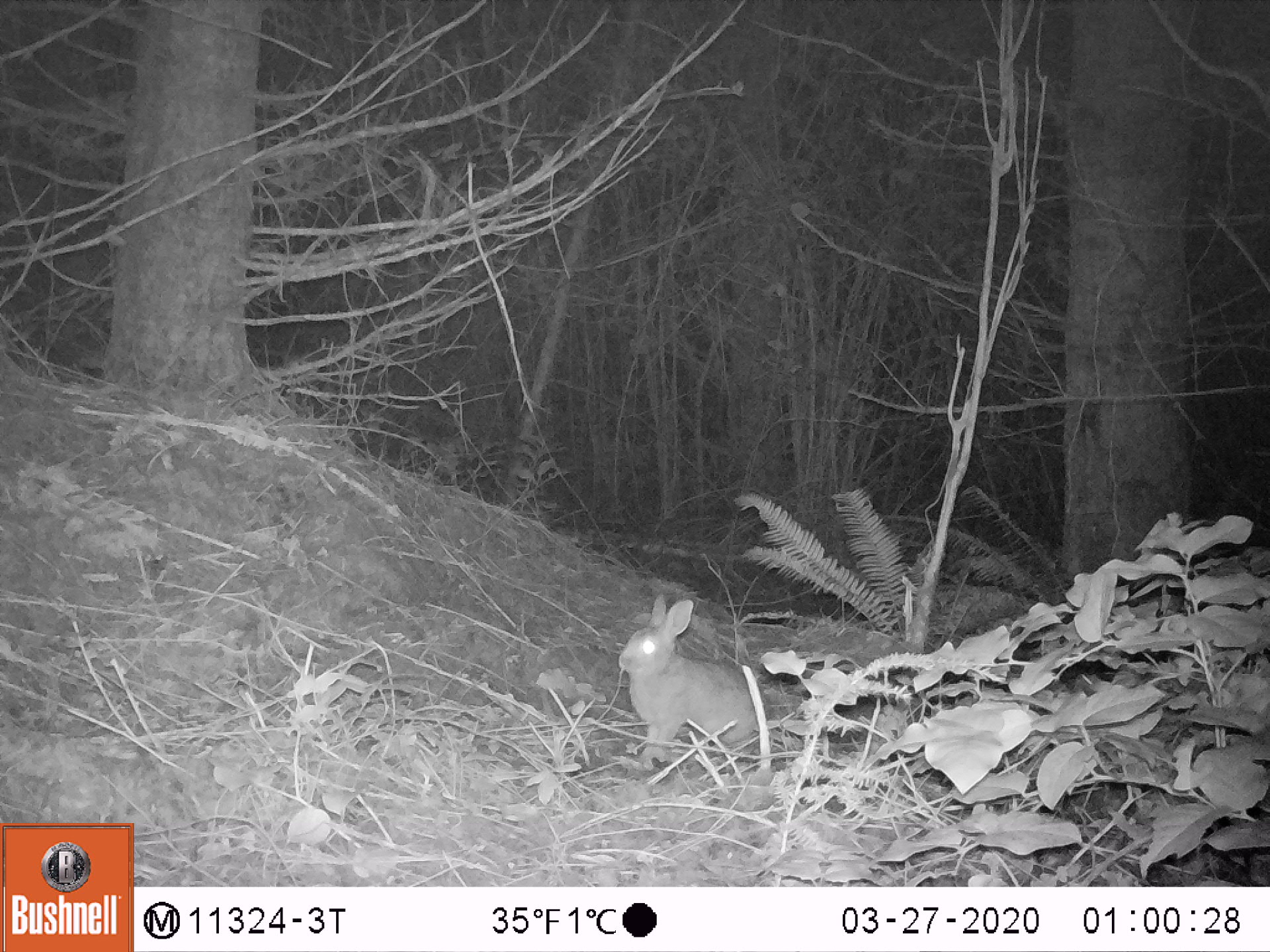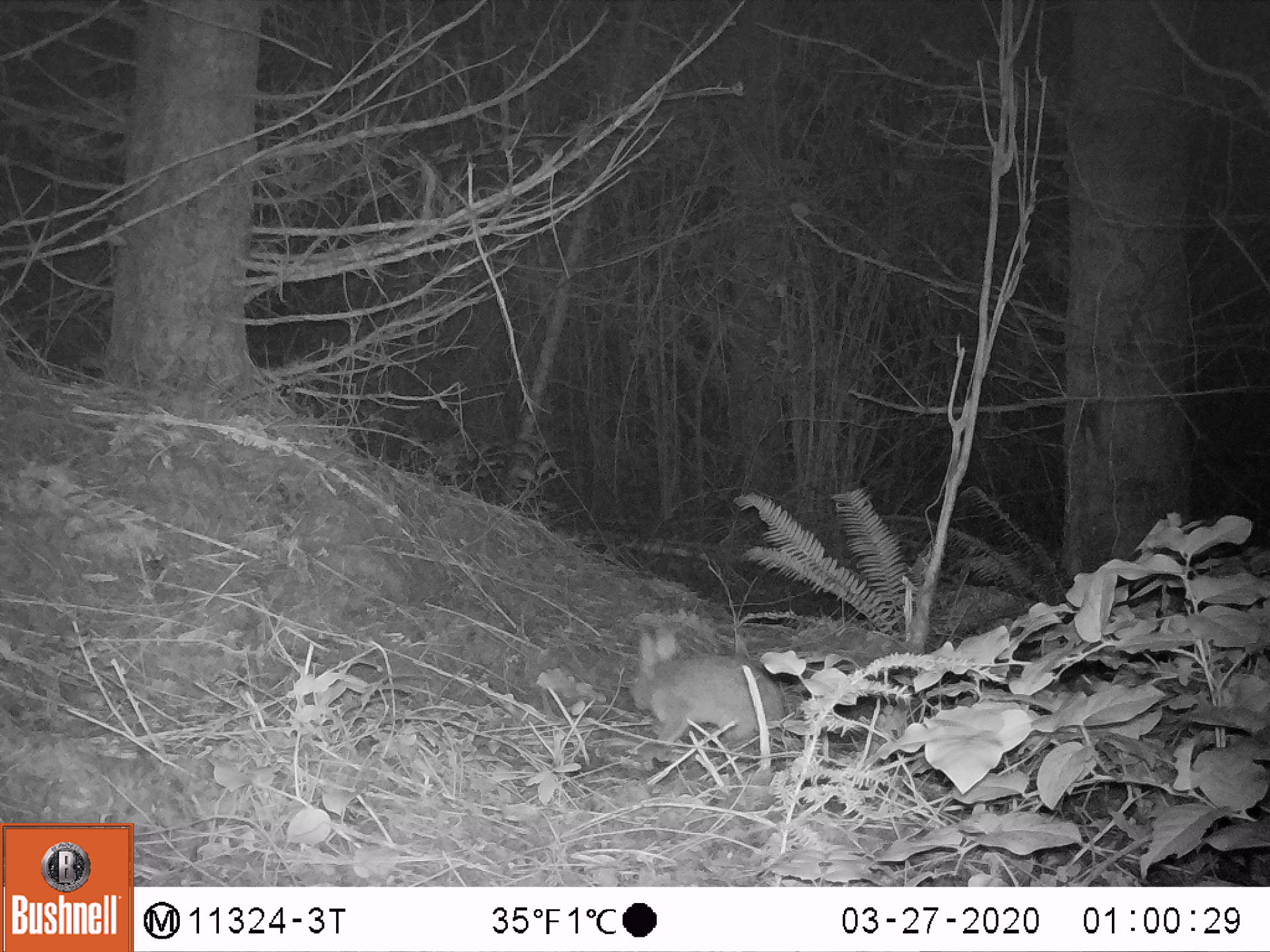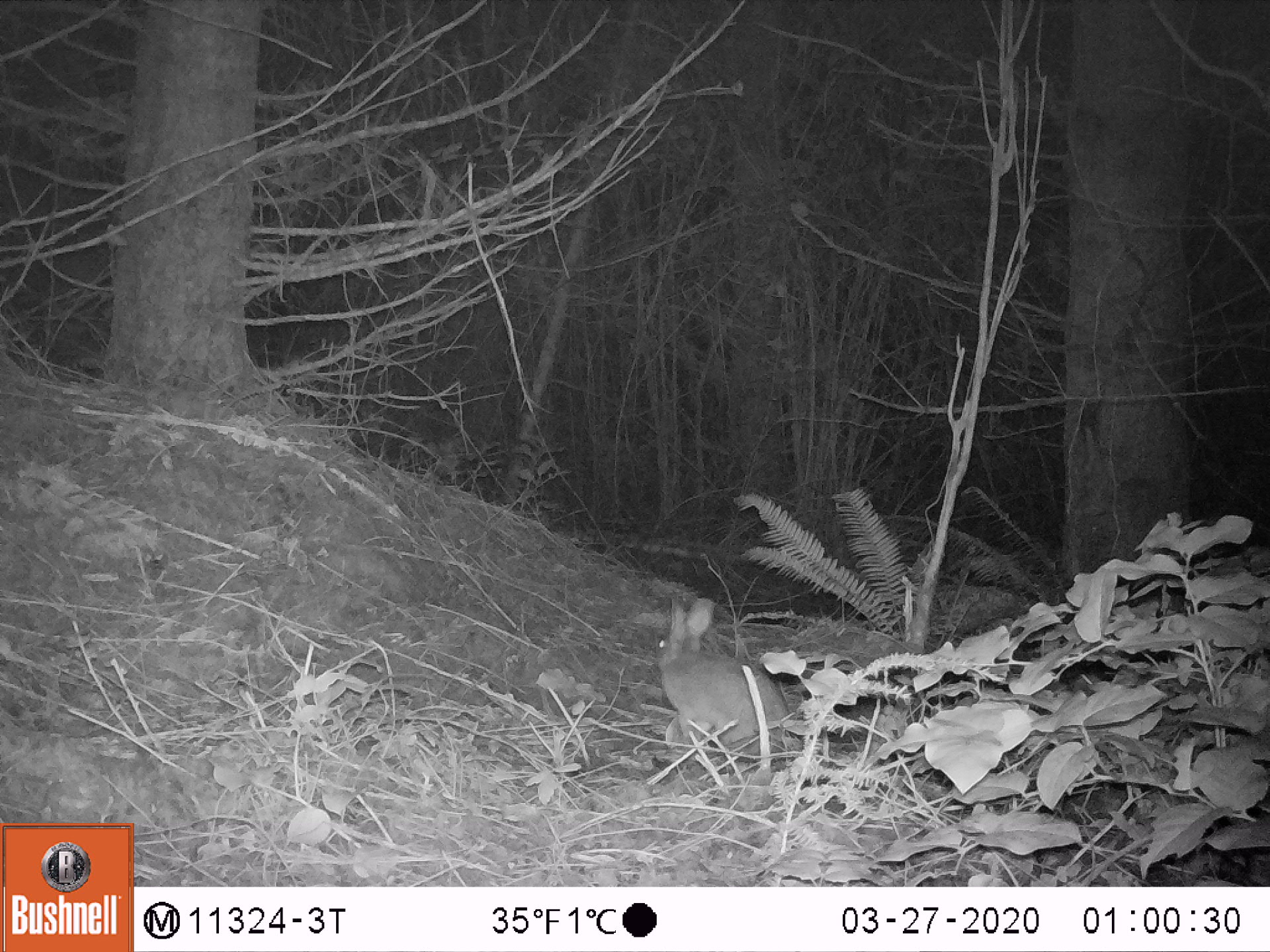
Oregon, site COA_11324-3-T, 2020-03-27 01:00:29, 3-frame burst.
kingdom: Animalia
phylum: Chordata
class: Mammalia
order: Lagomorpha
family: Leporidae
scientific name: Leporidae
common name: hares and rabbits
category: leporidae family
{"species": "leporidae family (hares and rabbits) (Leporidae)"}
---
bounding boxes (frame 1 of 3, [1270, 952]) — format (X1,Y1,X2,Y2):
leporidae family: (619,594,763,762)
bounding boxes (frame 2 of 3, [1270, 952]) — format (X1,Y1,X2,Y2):
leporidae family: (624,625,792,752)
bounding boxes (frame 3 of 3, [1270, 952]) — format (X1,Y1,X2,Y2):
leporidae family: (655,596,798,765)